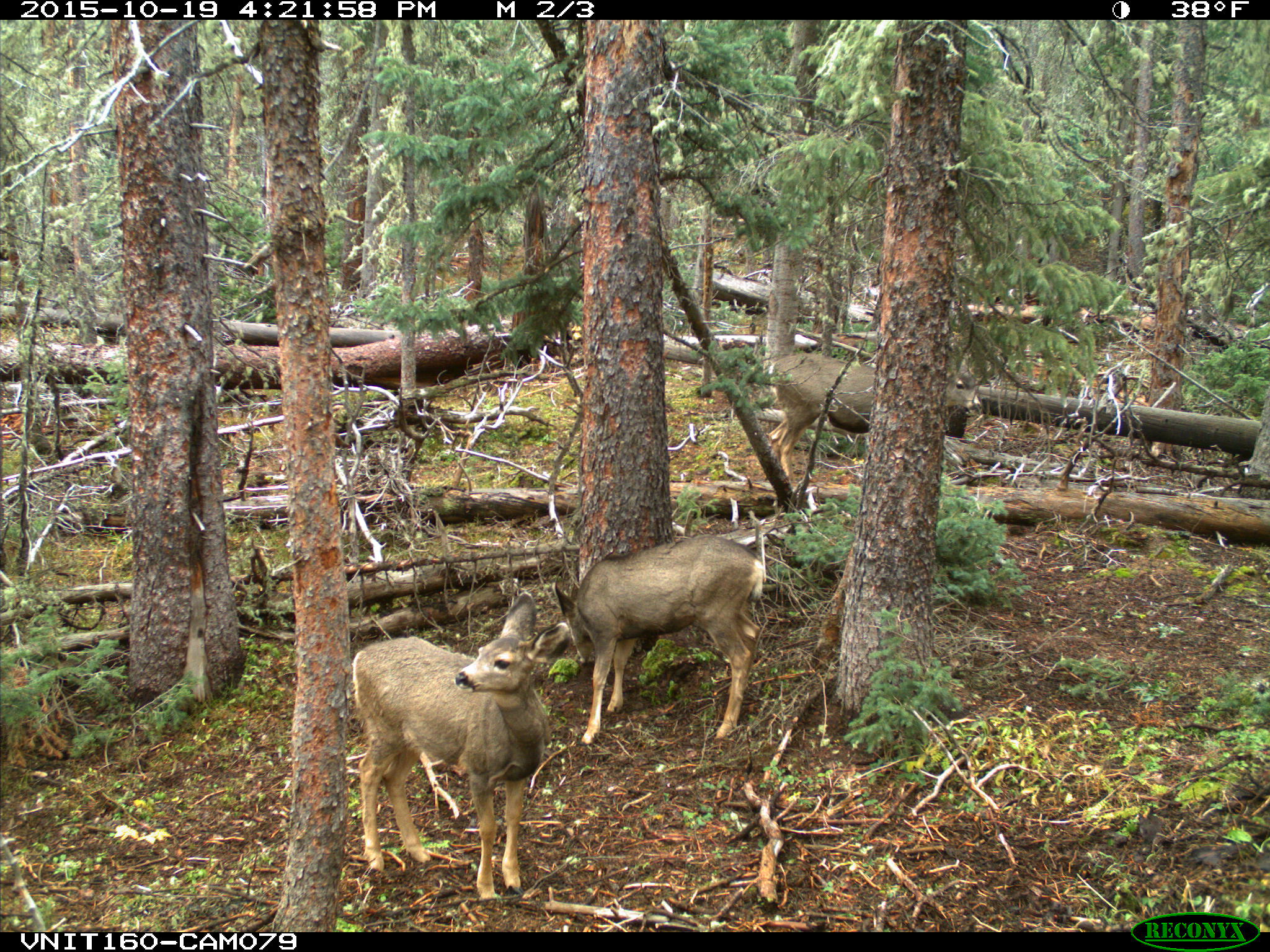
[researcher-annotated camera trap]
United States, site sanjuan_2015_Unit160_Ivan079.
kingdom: Animalia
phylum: Chordata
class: Mammalia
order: Artiodactyla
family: Cervidae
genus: Odocoileus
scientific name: Odocoileus hemionus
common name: mule deer